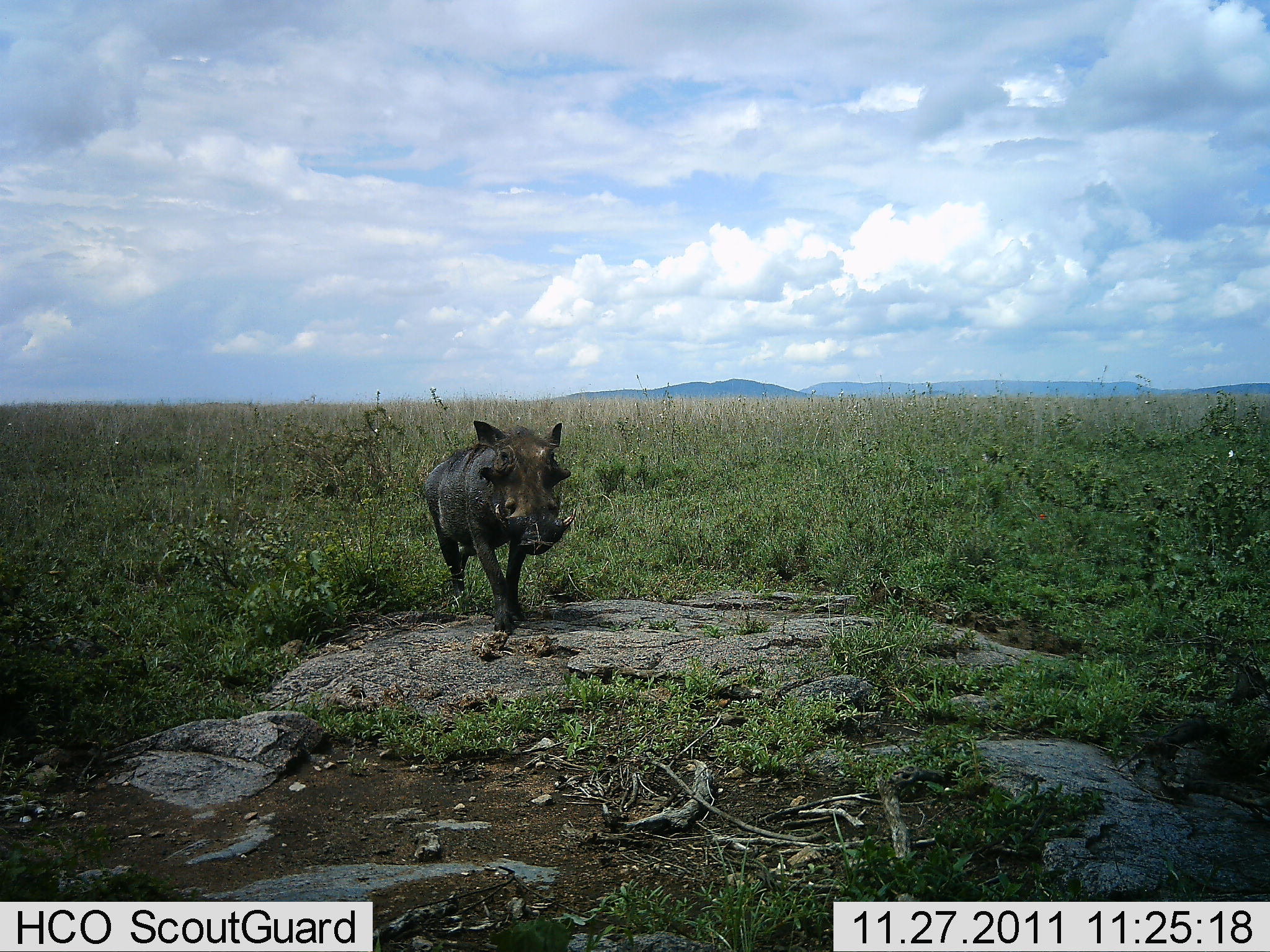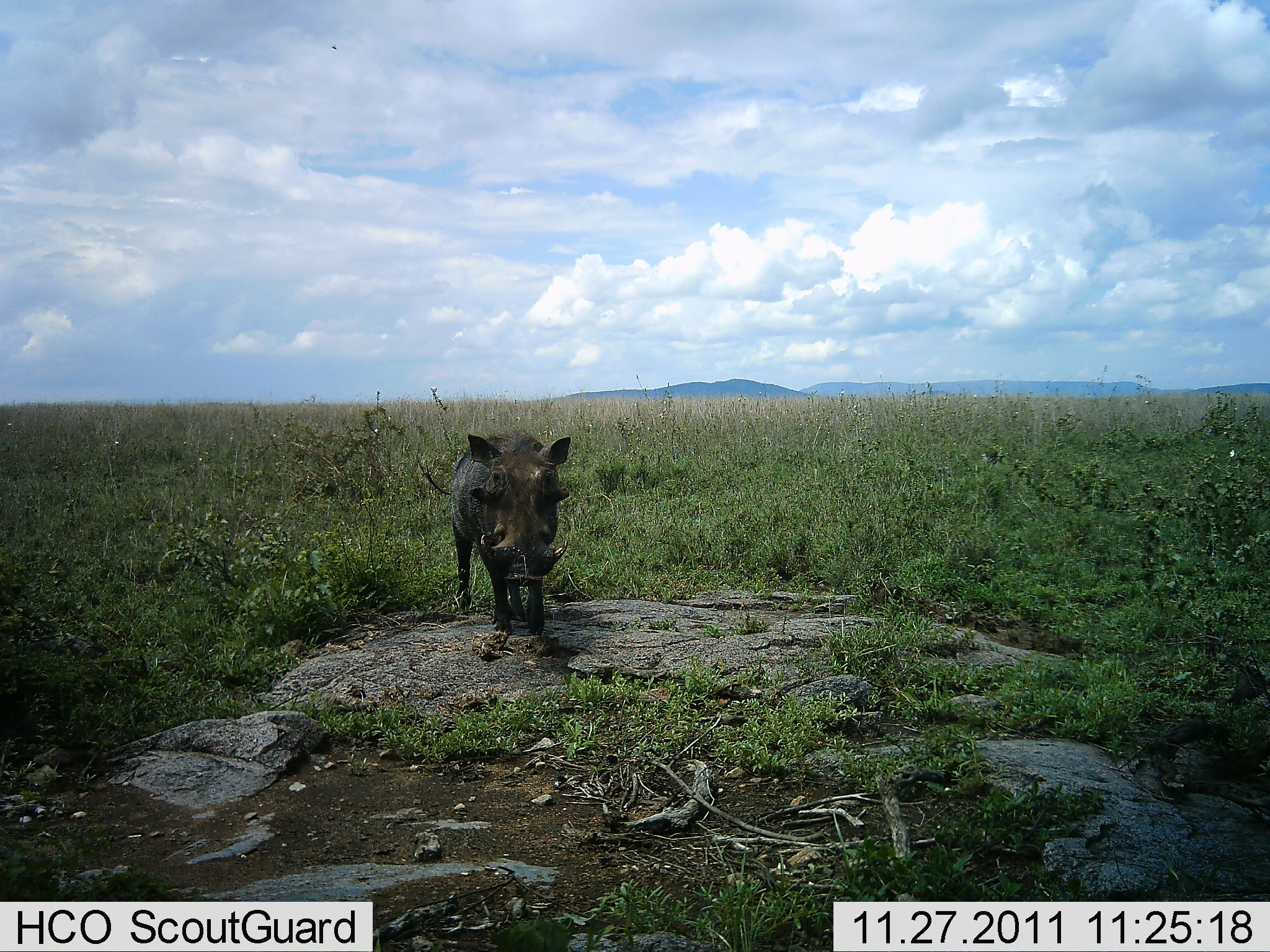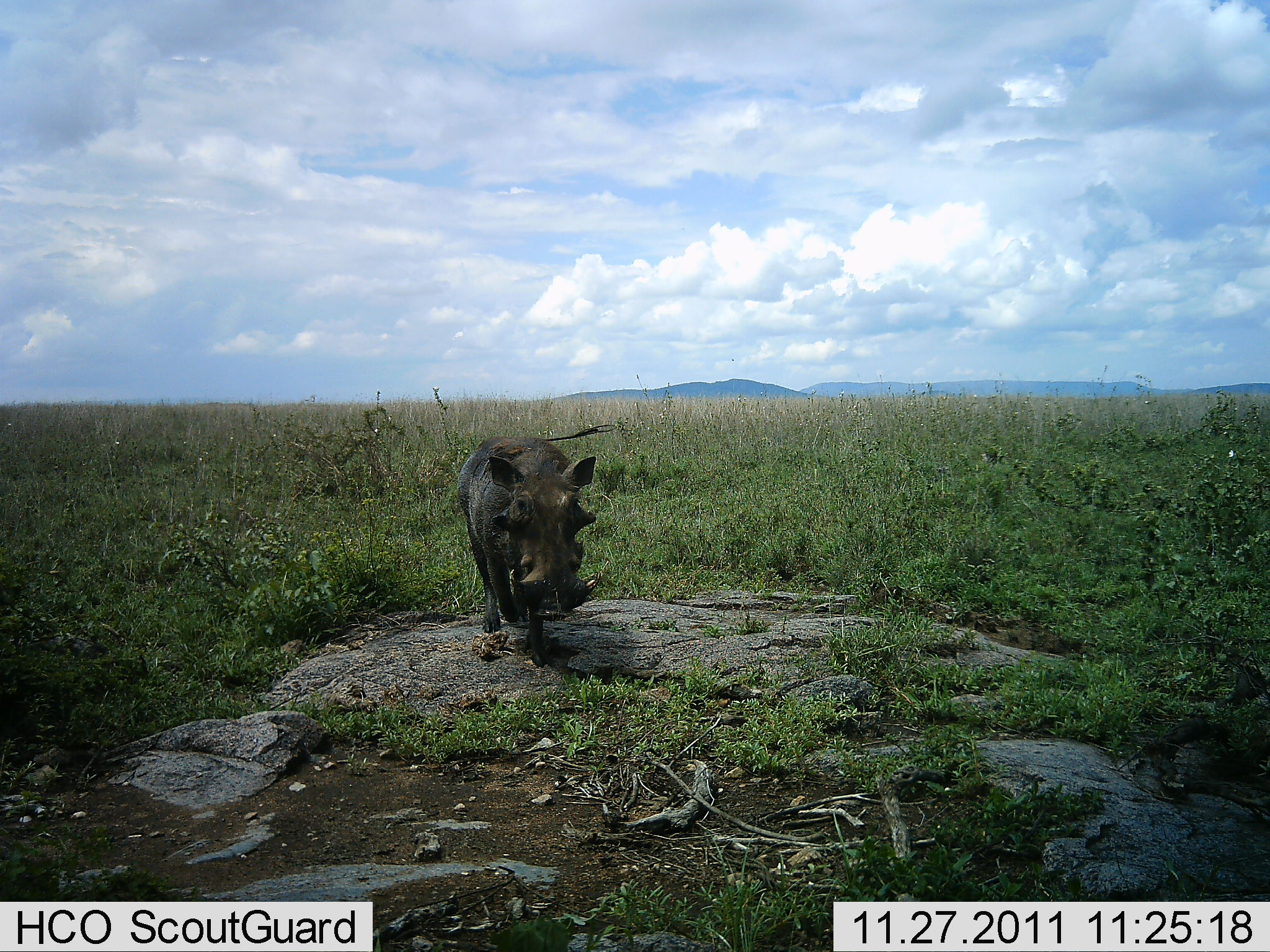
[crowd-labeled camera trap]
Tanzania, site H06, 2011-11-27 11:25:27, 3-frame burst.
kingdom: Animalia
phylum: Chordata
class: Mammalia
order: Artiodactyla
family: Suidae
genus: Phacochoerus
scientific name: Phacochoerus africanus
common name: warthog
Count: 1.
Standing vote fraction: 14%.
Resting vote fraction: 0%.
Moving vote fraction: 86%.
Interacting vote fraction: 0%.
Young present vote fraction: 0%.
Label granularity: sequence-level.